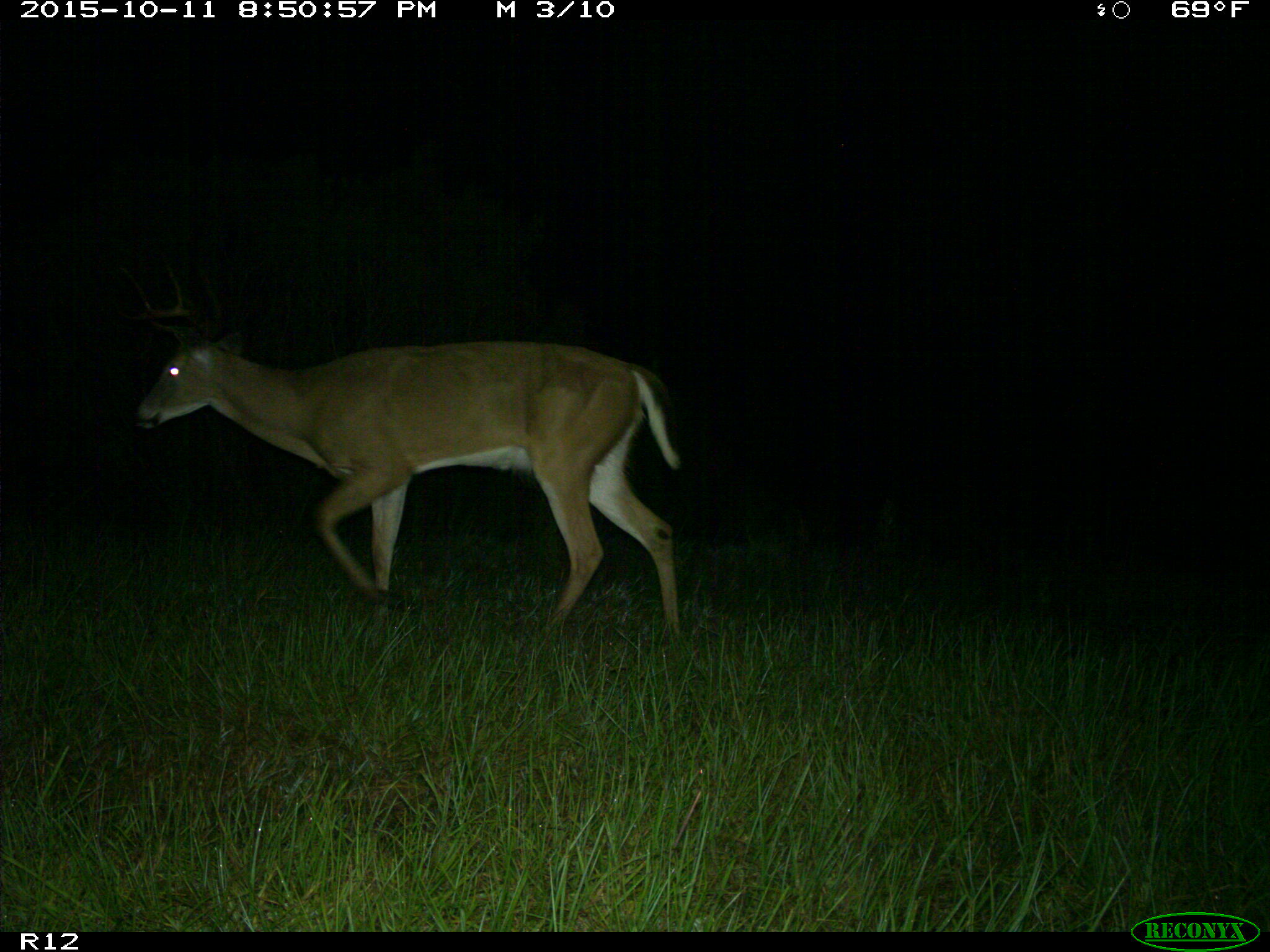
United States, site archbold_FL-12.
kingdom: Animalia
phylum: Chordata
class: Mammalia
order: Artiodactyla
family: Cervidae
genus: Odocoileus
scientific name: Odocoileus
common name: deer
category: unidentified deer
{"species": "unidentified deer (deer) (Odocoileus)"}